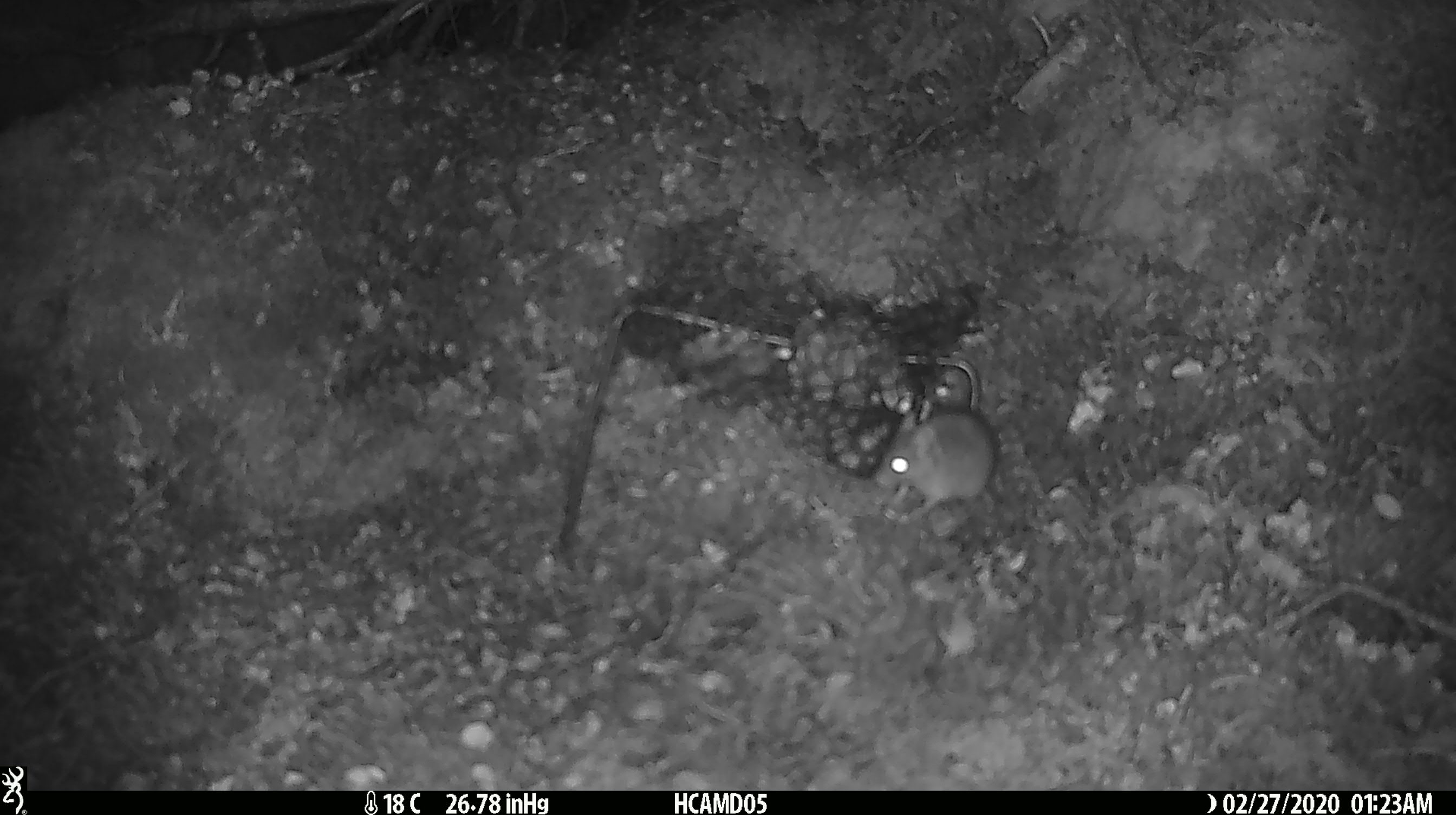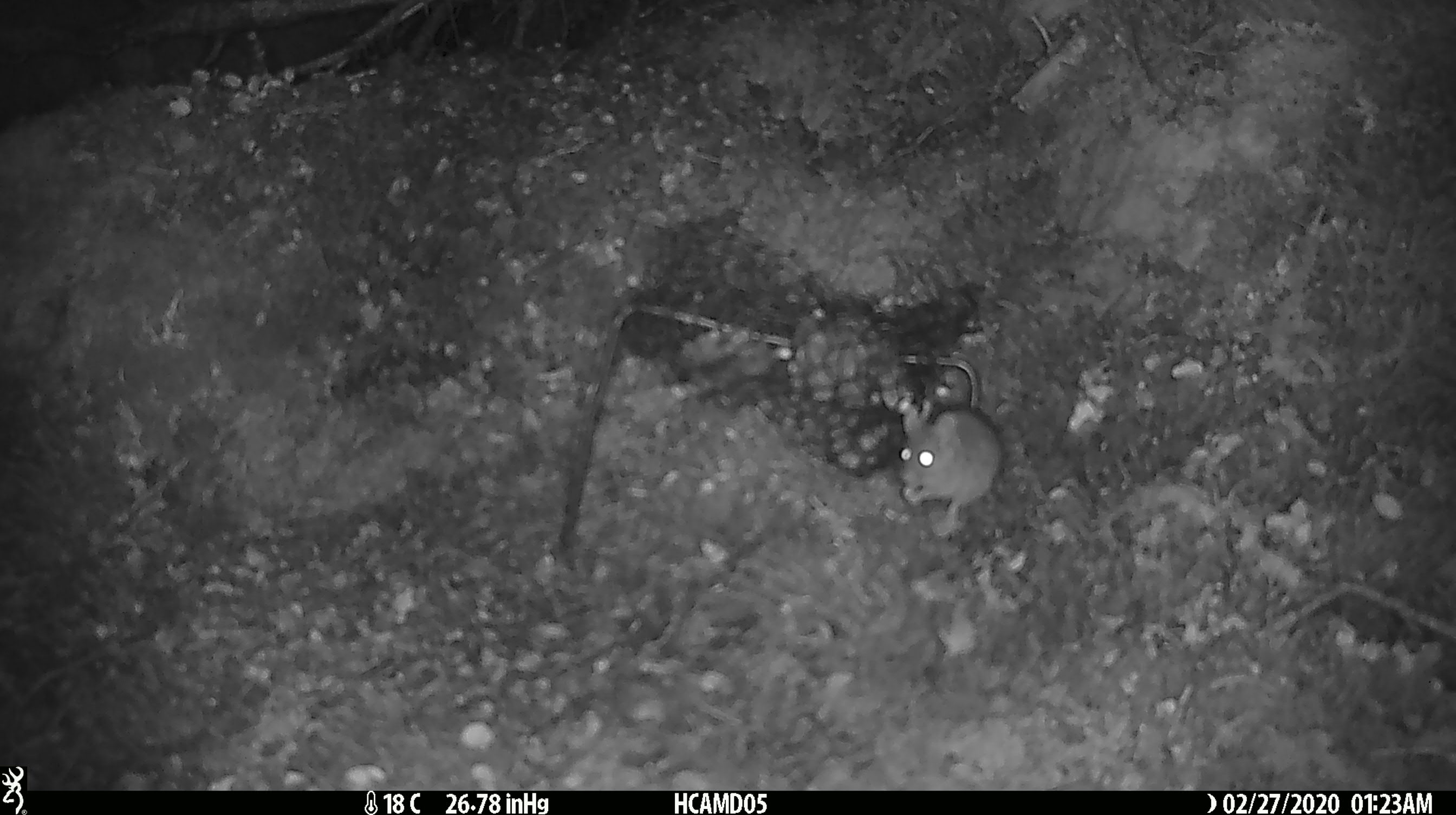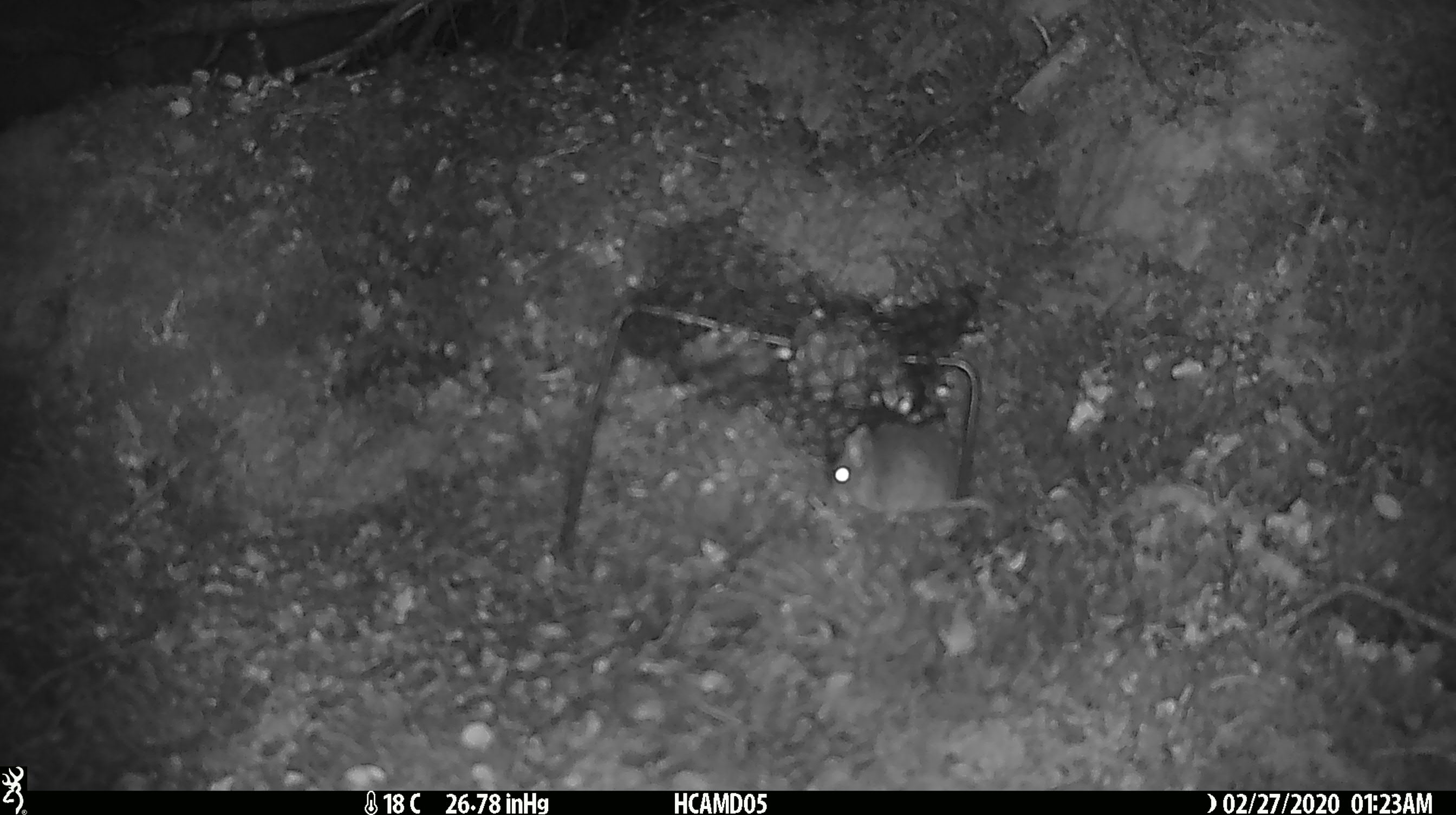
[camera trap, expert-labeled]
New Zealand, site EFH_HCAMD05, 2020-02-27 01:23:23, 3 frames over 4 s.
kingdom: Animalia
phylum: Chordata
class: Mammalia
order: Rodentia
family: Muridae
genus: Mus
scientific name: Mus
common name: mouse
Mouse (Mus).